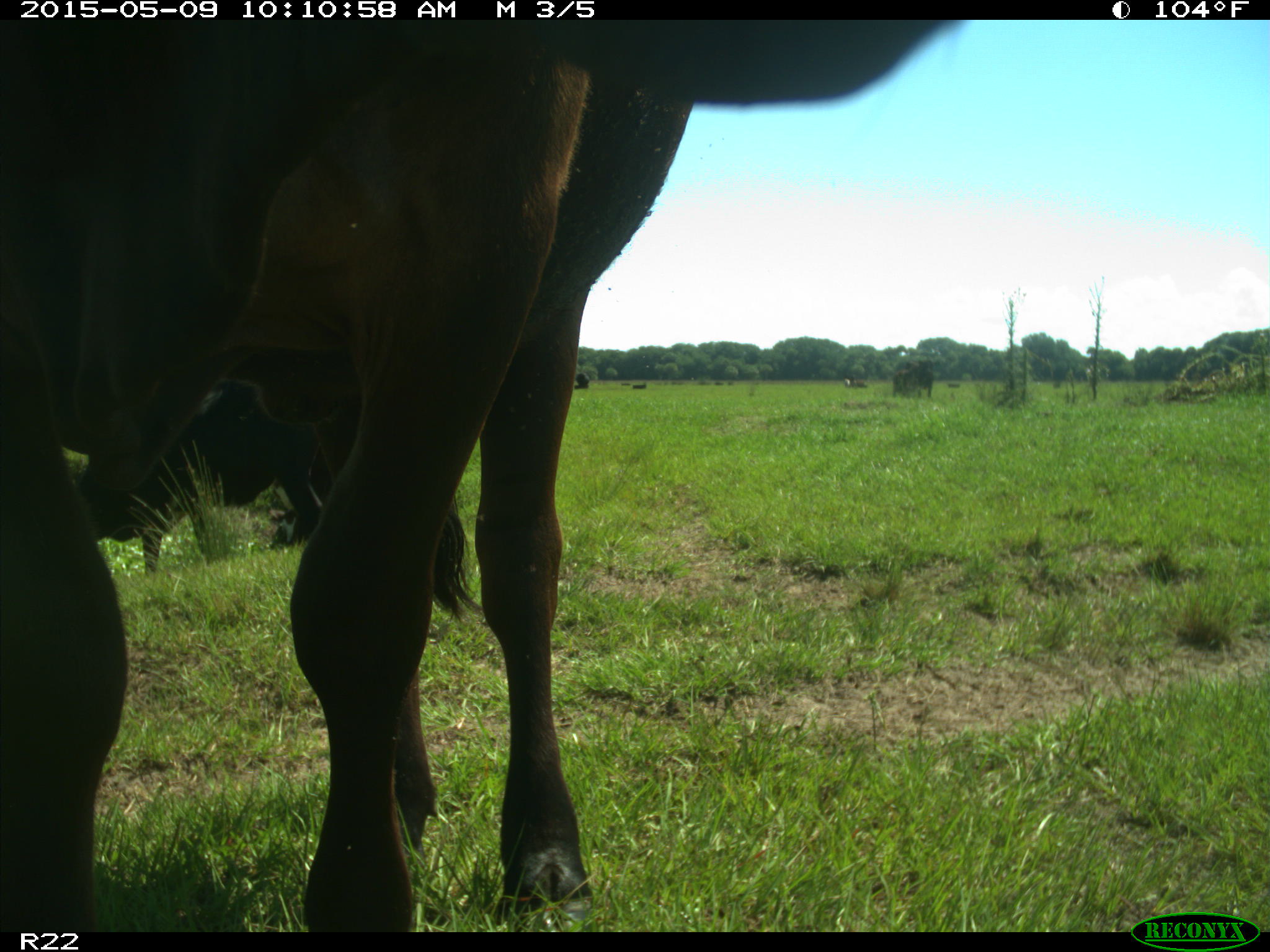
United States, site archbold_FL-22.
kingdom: Animalia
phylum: Chordata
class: Mammalia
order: Artiodactyla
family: Bovidae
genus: Bos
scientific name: Bos taurus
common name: domestic cow